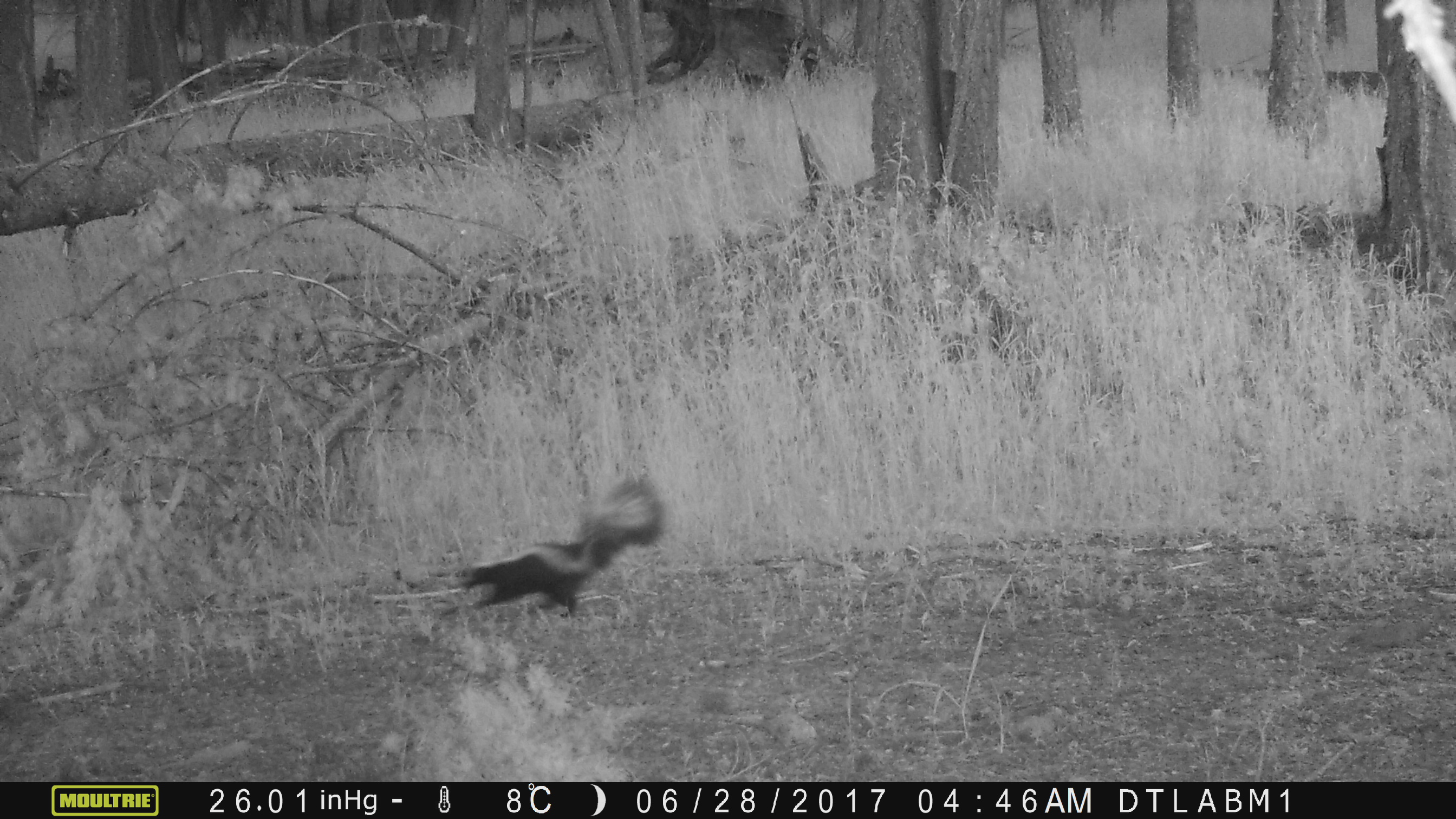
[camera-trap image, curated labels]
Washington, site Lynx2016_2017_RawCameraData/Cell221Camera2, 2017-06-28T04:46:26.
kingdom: Animalia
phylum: Chordata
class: Mammalia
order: Carnivora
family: Mephitidae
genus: Mephitis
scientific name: Mephitis mephitis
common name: striped skunk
Mephitis mephitis (striped skunk). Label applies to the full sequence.